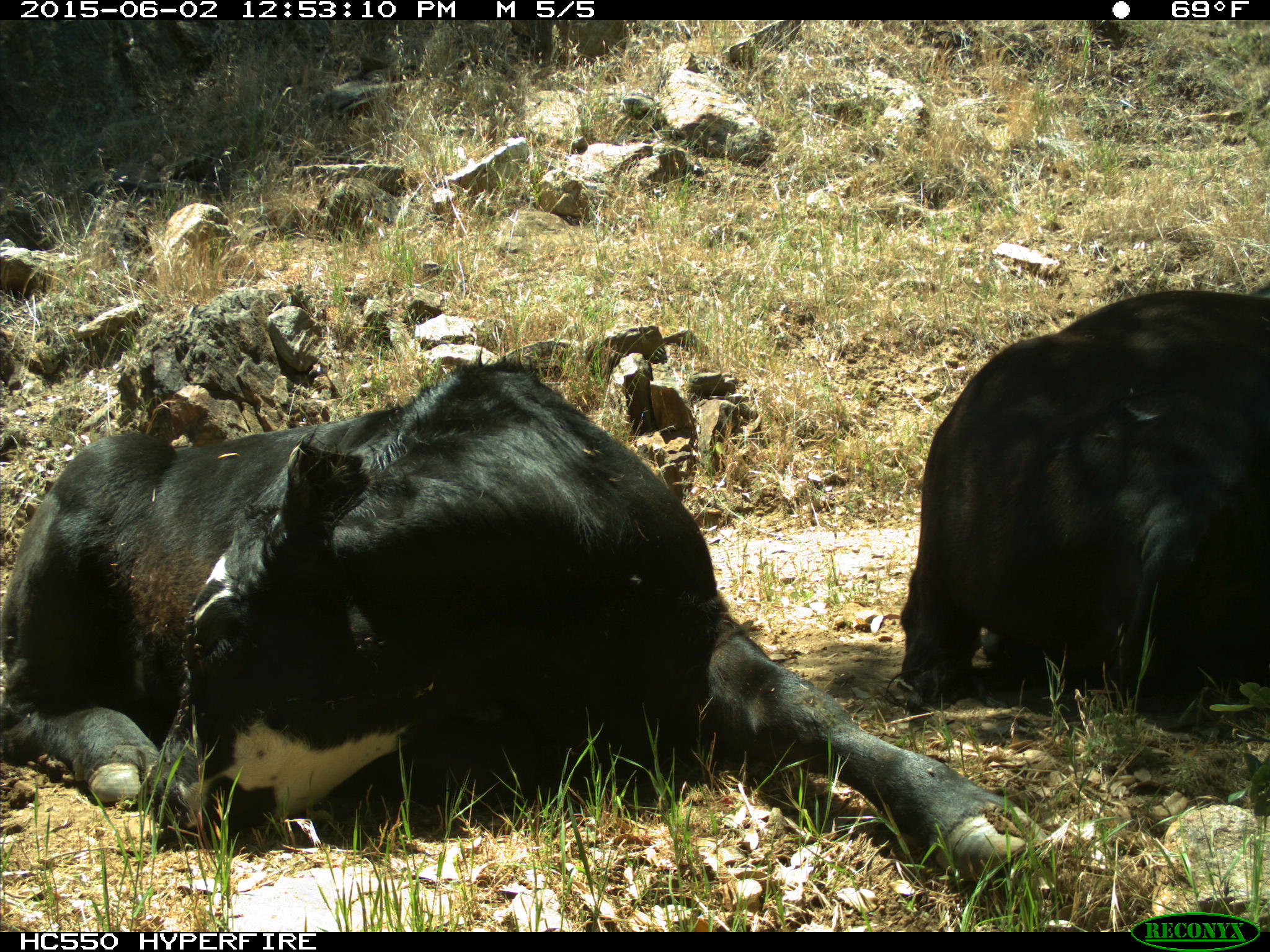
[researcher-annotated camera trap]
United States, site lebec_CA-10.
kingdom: Animalia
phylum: Chordata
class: Mammalia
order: Artiodactyla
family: Bovidae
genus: Bos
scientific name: Bos taurus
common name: domestic cow